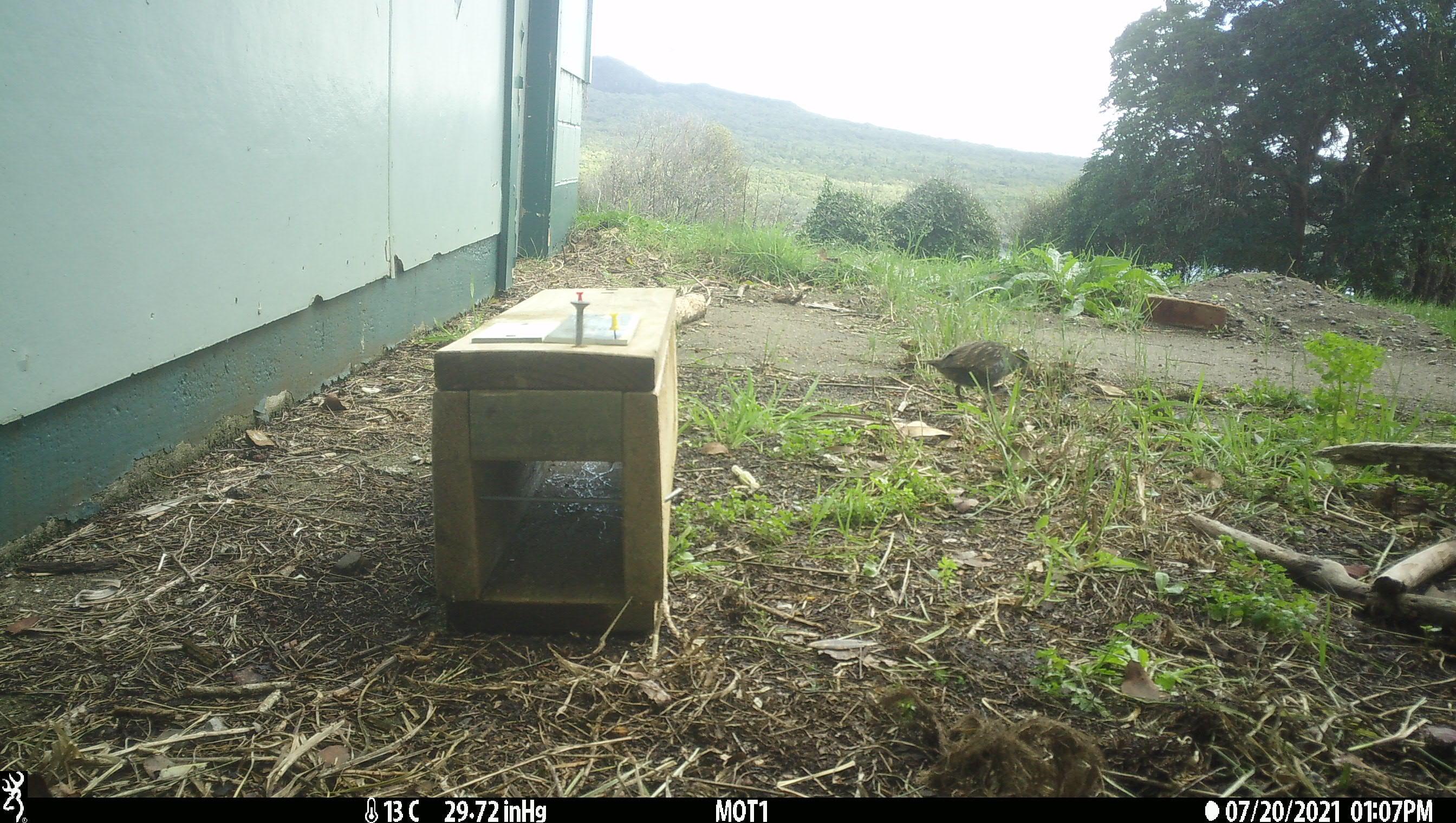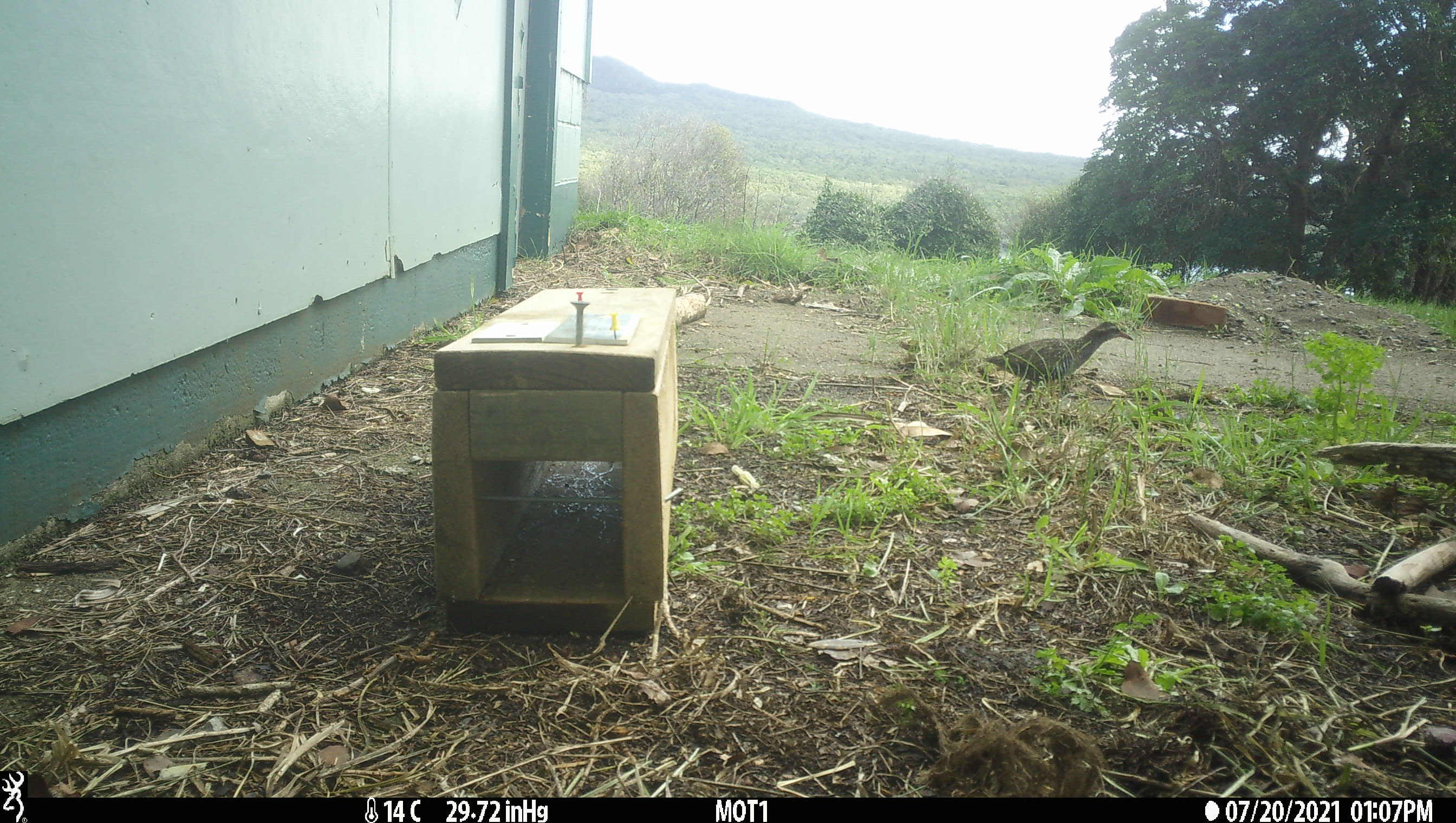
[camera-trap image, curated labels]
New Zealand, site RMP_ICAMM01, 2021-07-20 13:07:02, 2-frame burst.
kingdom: Animalia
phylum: Chordata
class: Aves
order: Gruiformes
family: Rallidae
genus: Gallirallus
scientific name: Gallirallus philippensis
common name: buff-banded rail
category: banded rail